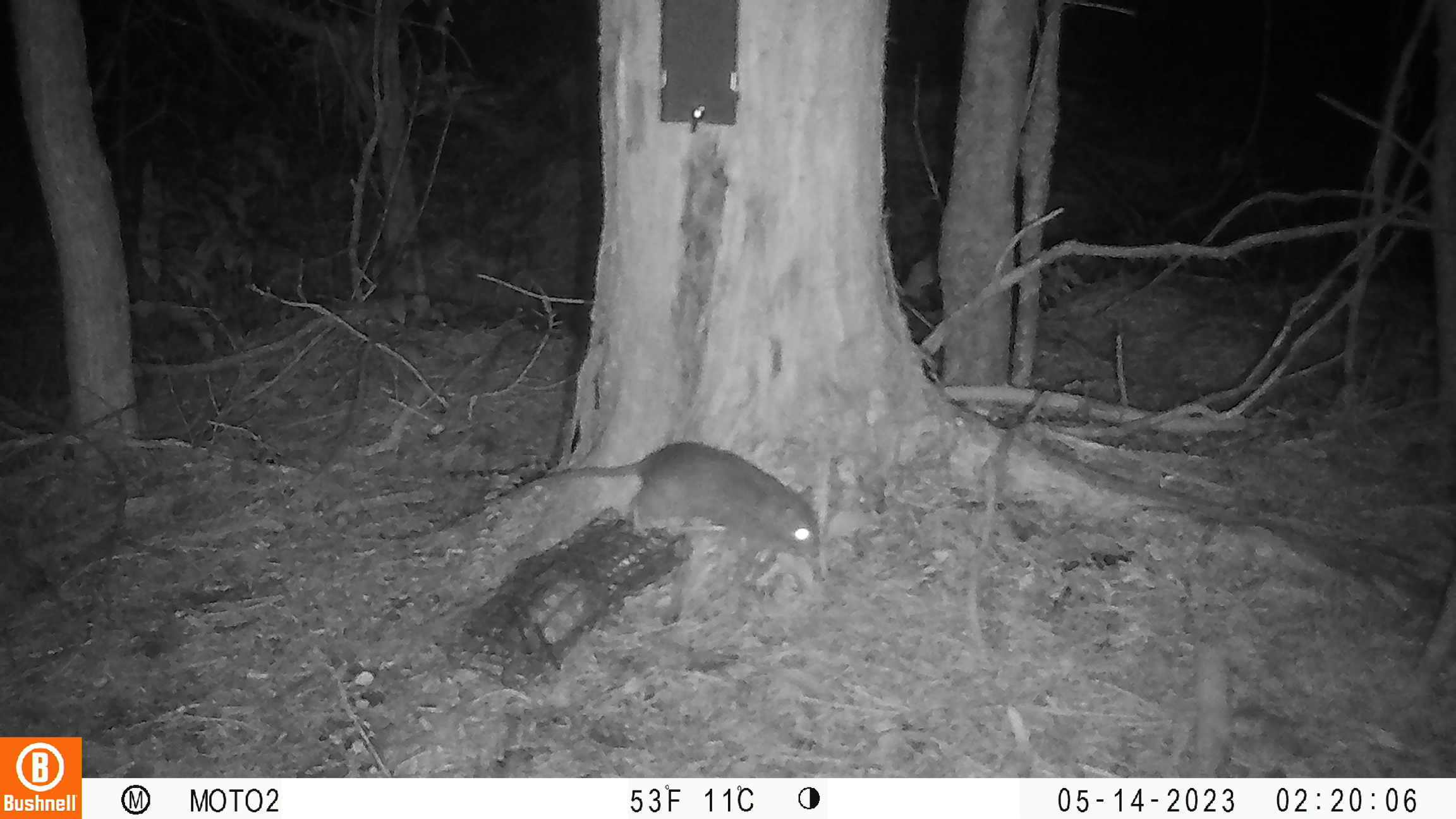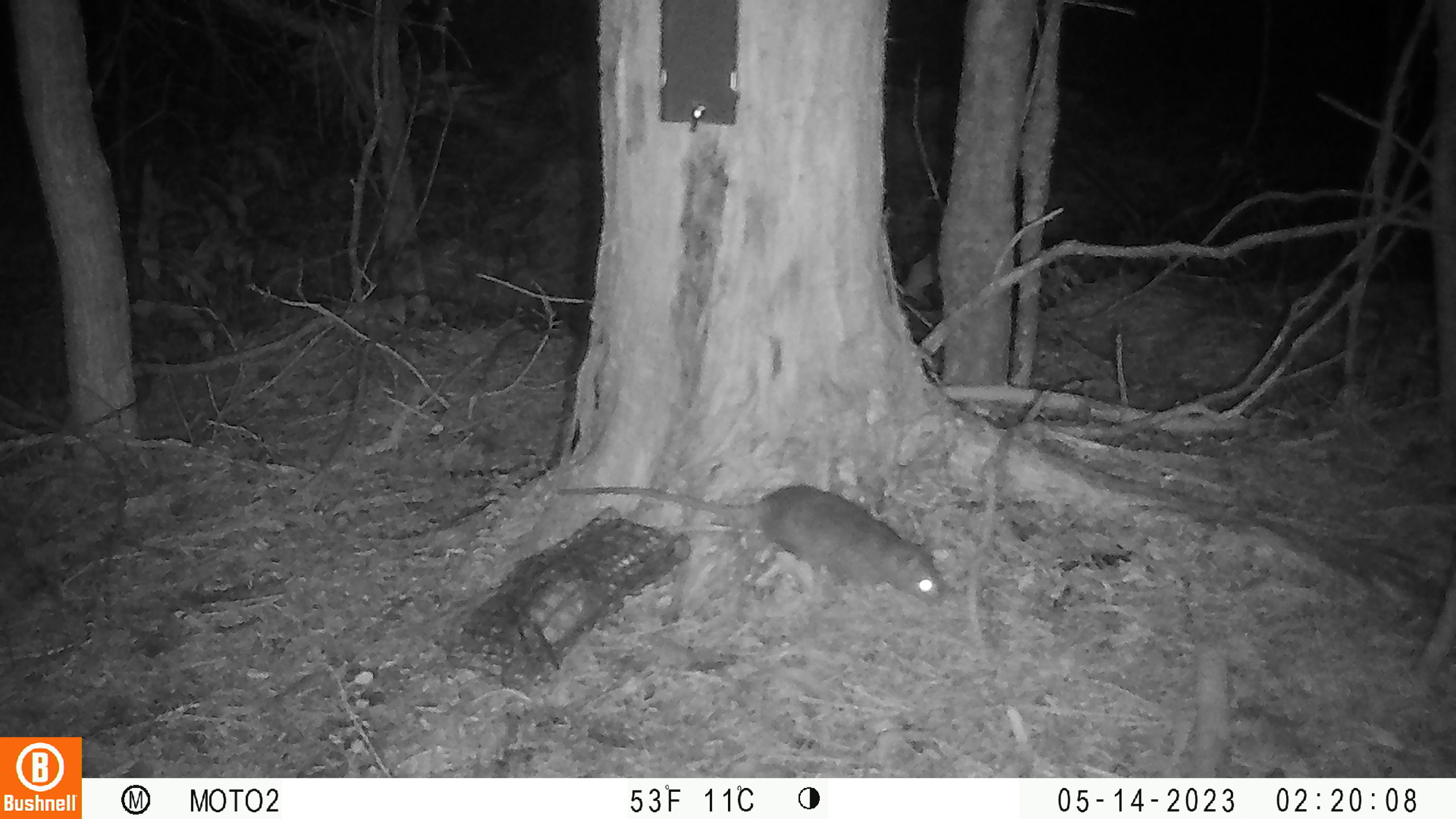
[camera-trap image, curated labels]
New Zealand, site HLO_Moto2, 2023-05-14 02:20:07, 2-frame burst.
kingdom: Animalia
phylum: Chordata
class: Mammalia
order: Rodentia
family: Muridae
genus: Rattus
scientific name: Rattus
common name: rat